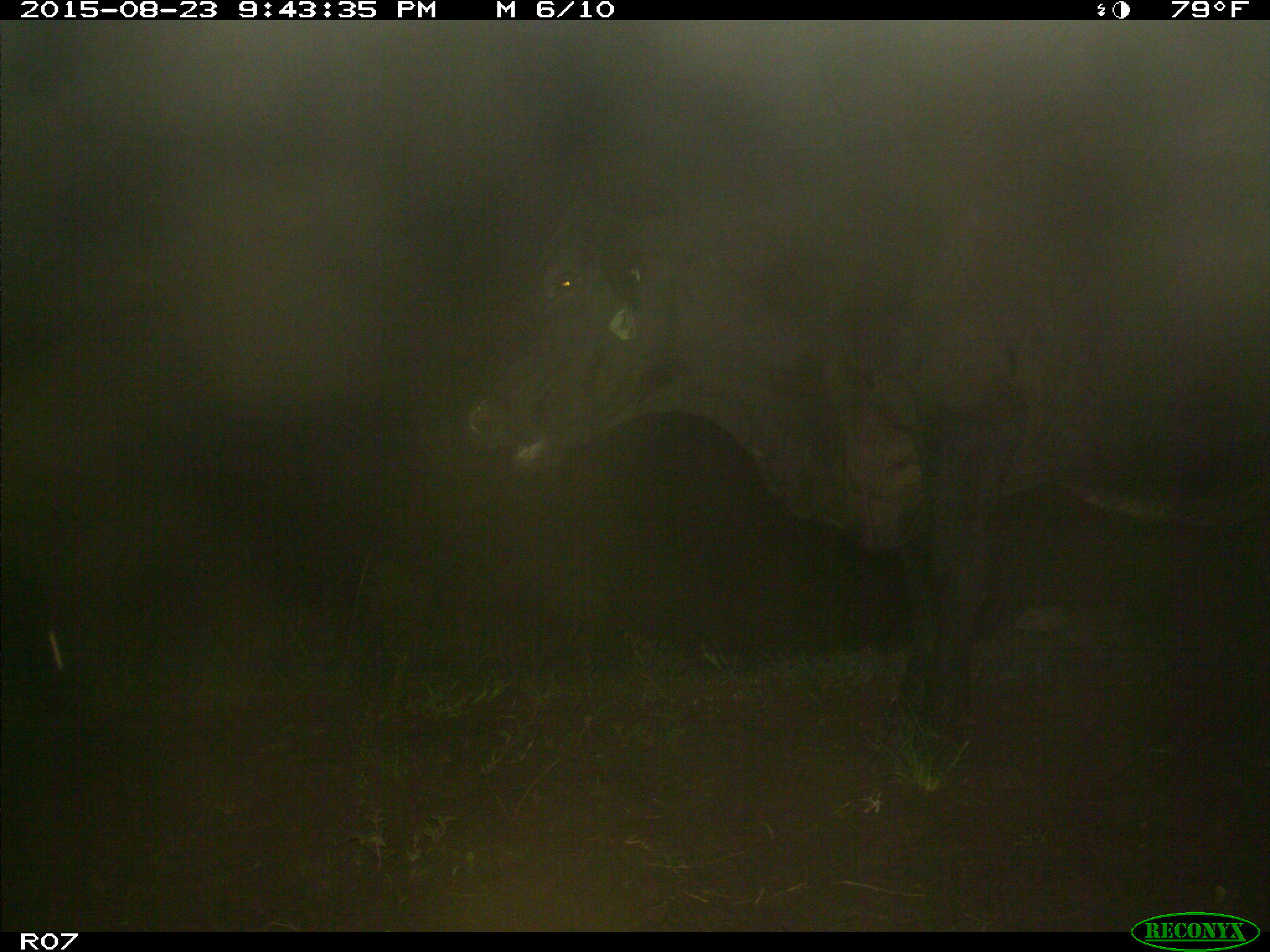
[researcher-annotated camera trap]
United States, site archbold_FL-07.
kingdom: Animalia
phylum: Chordata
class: Mammalia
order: Artiodactyla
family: Bovidae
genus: Bos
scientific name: Bos taurus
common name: domestic cow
Bos taurus (domestic cow).